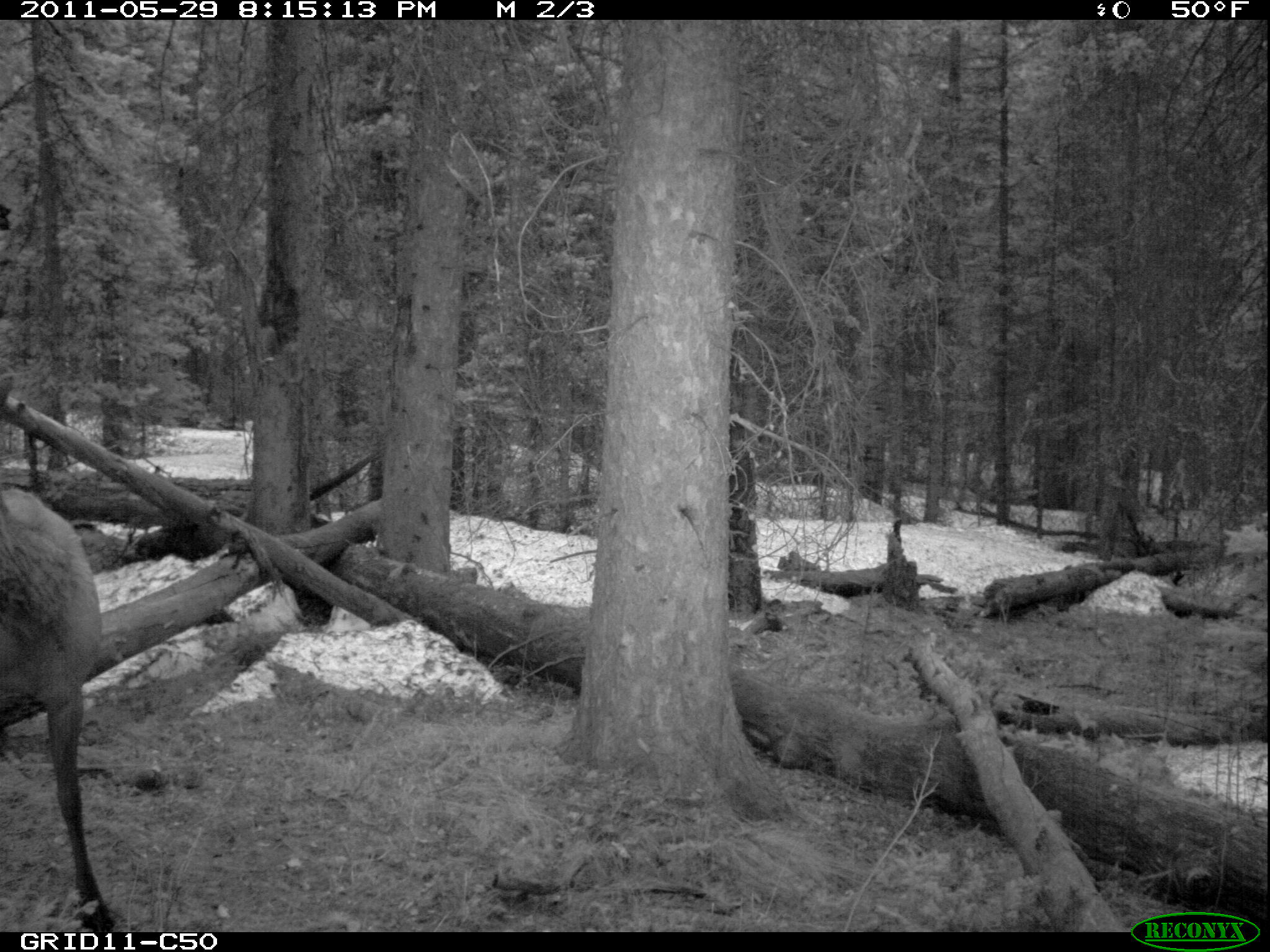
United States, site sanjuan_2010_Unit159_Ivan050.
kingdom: Animalia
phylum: Chordata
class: Mammalia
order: Artiodactyla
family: Cervidae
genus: Cervus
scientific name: Cervus elaphus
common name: red deer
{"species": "Cervus elaphus (red deer)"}